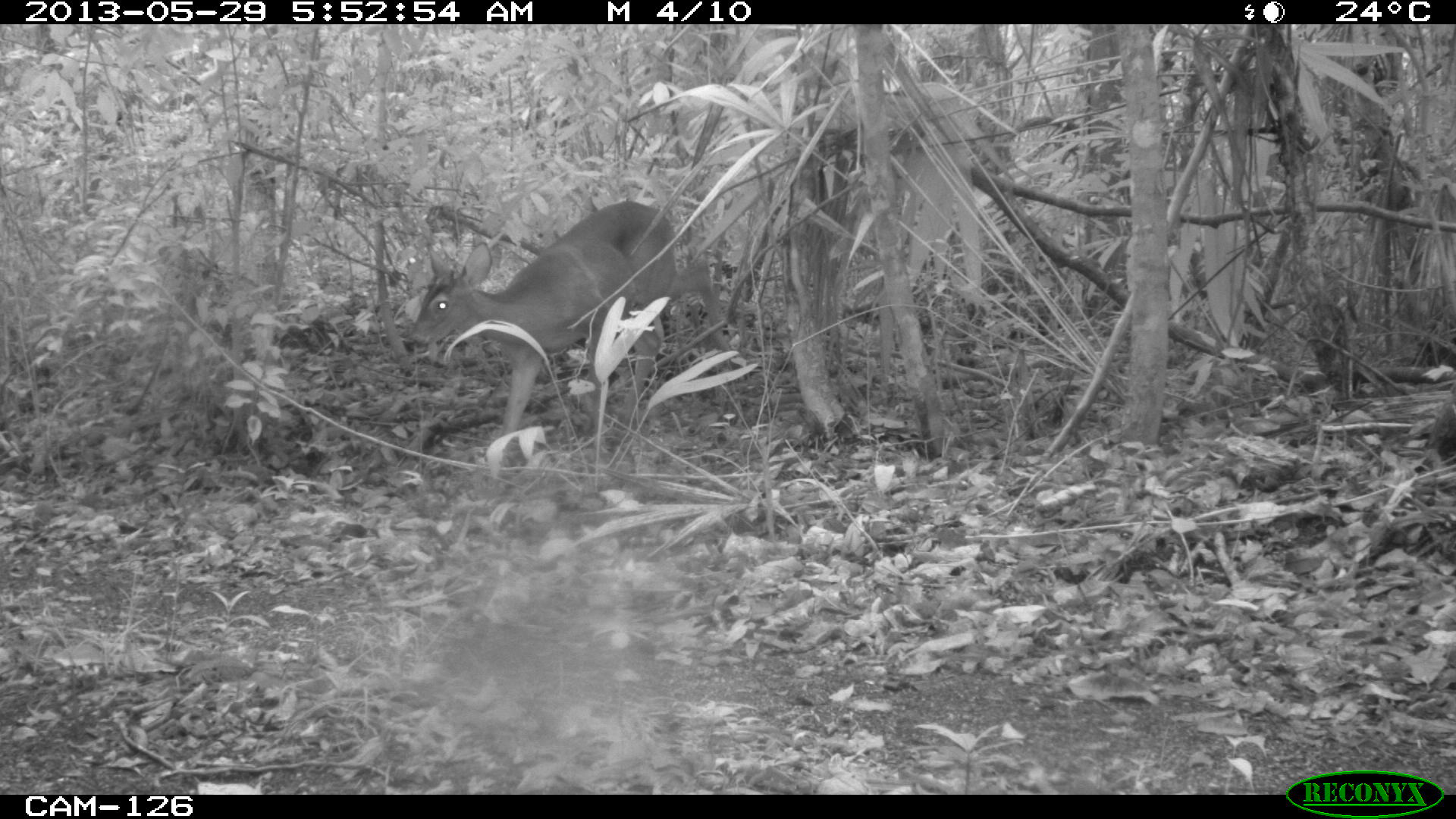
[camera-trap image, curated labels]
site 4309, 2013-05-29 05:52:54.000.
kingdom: Animalia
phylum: Chordata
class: Mammalia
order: Artiodactyla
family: Cervidae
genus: Odocoileus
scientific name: Odocoileus virginianus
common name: white-tailed deer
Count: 1.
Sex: male.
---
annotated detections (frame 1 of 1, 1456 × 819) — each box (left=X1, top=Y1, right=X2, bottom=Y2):
odocoileus virginianus: (left=409, top=200, right=729, bottom=437)